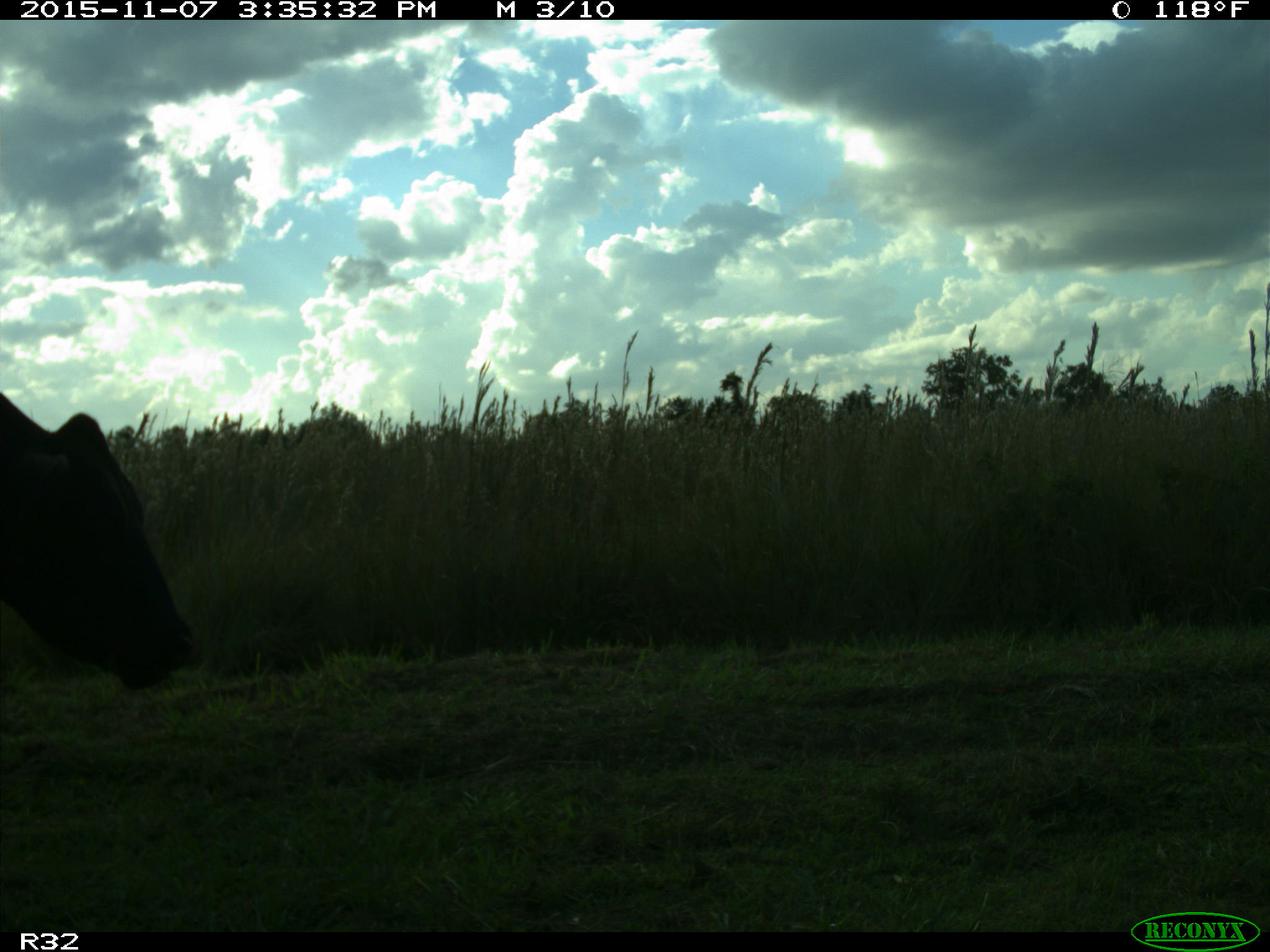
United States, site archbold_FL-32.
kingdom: Animalia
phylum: Chordata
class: Mammalia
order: Artiodactyla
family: Bovidae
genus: Bos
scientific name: Bos taurus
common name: domestic cow